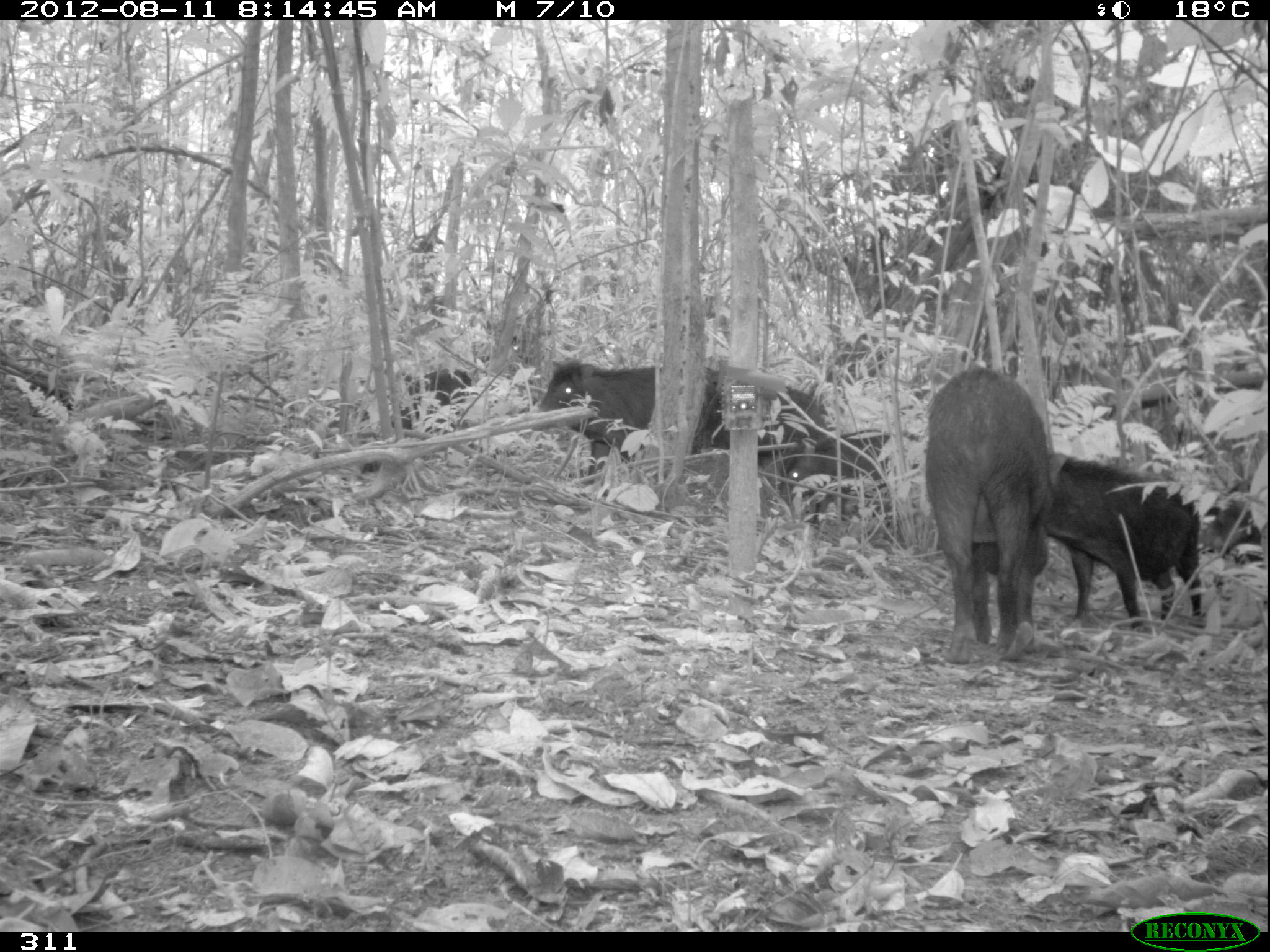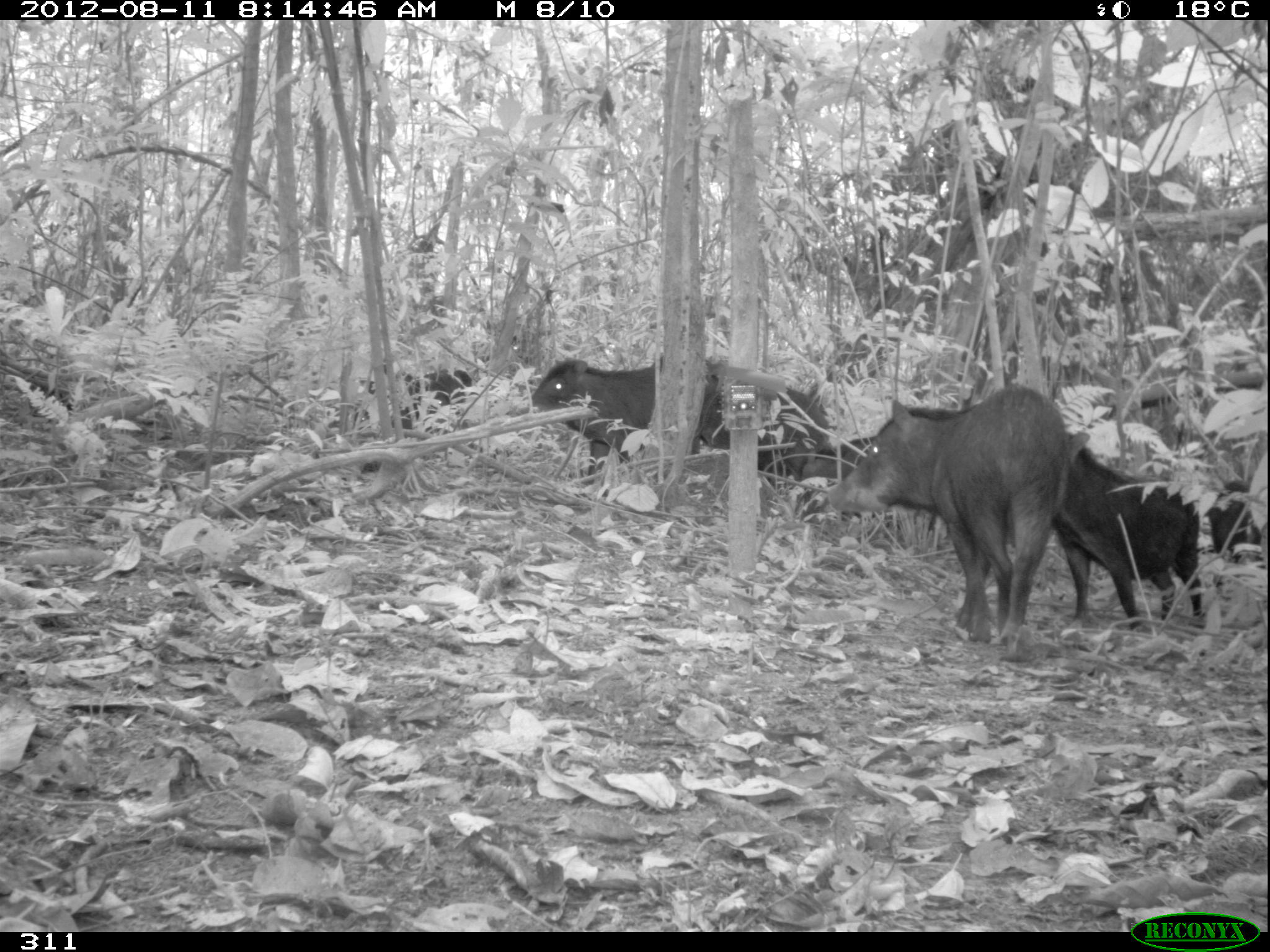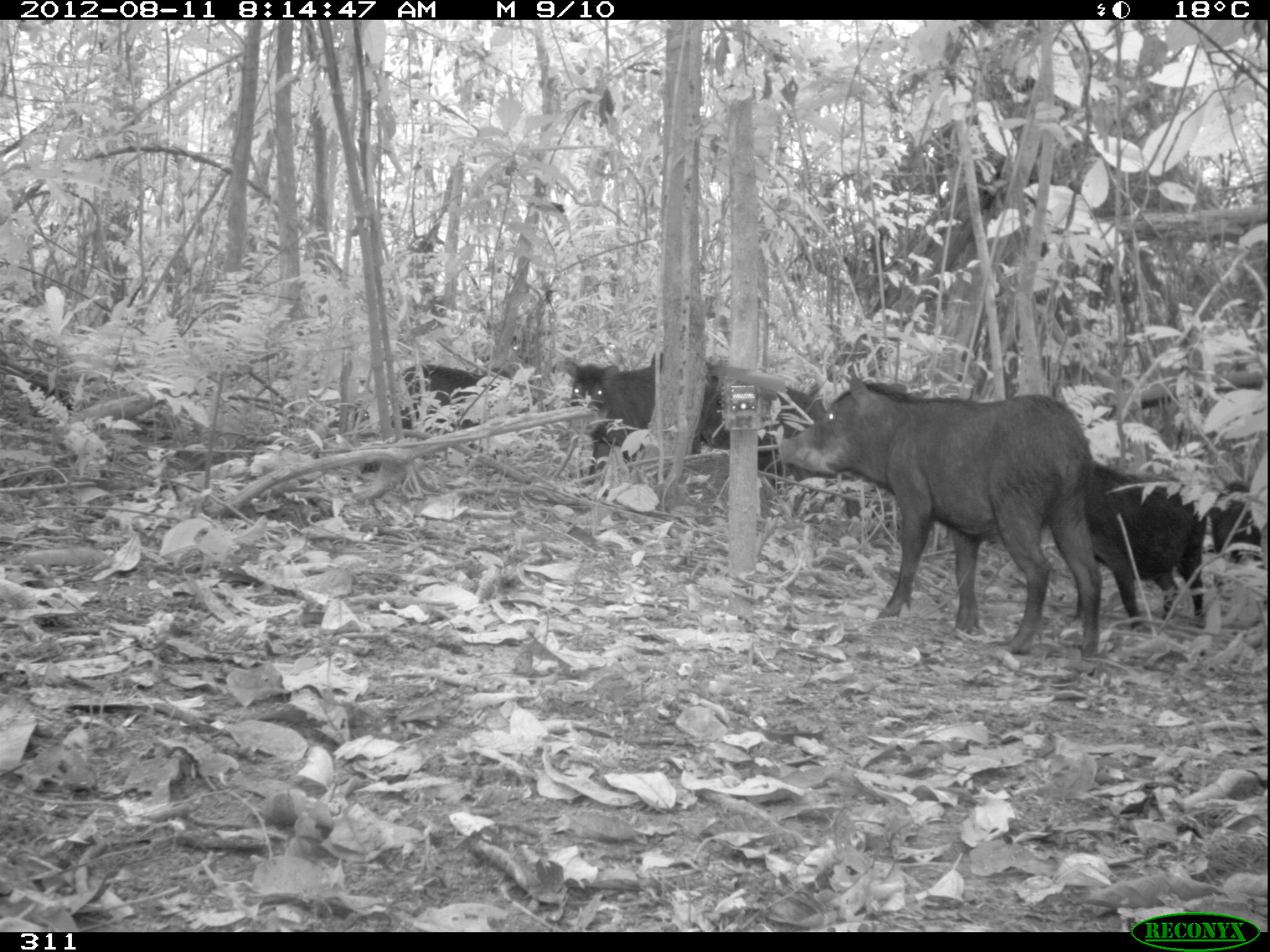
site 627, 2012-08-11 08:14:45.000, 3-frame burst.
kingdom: Animalia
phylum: Chordata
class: Mammalia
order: Artiodactyla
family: Tayassuidae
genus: Tayassu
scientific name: Tayassu pecari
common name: white-lipped peccary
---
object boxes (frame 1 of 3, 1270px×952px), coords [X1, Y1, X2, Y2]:
tayassu pecari: [529, 358, 829, 501]; [919, 366, 1055, 664]; [1046, 452, 1203, 635]; [783, 426, 927, 535]; [378, 365, 472, 433]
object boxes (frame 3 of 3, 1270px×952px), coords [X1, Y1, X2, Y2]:
tayassu pecari: [772, 373, 1103, 655]; [558, 349, 828, 497]; [1057, 460, 1210, 633]; [362, 361, 508, 454]; [1197, 478, 1267, 564]